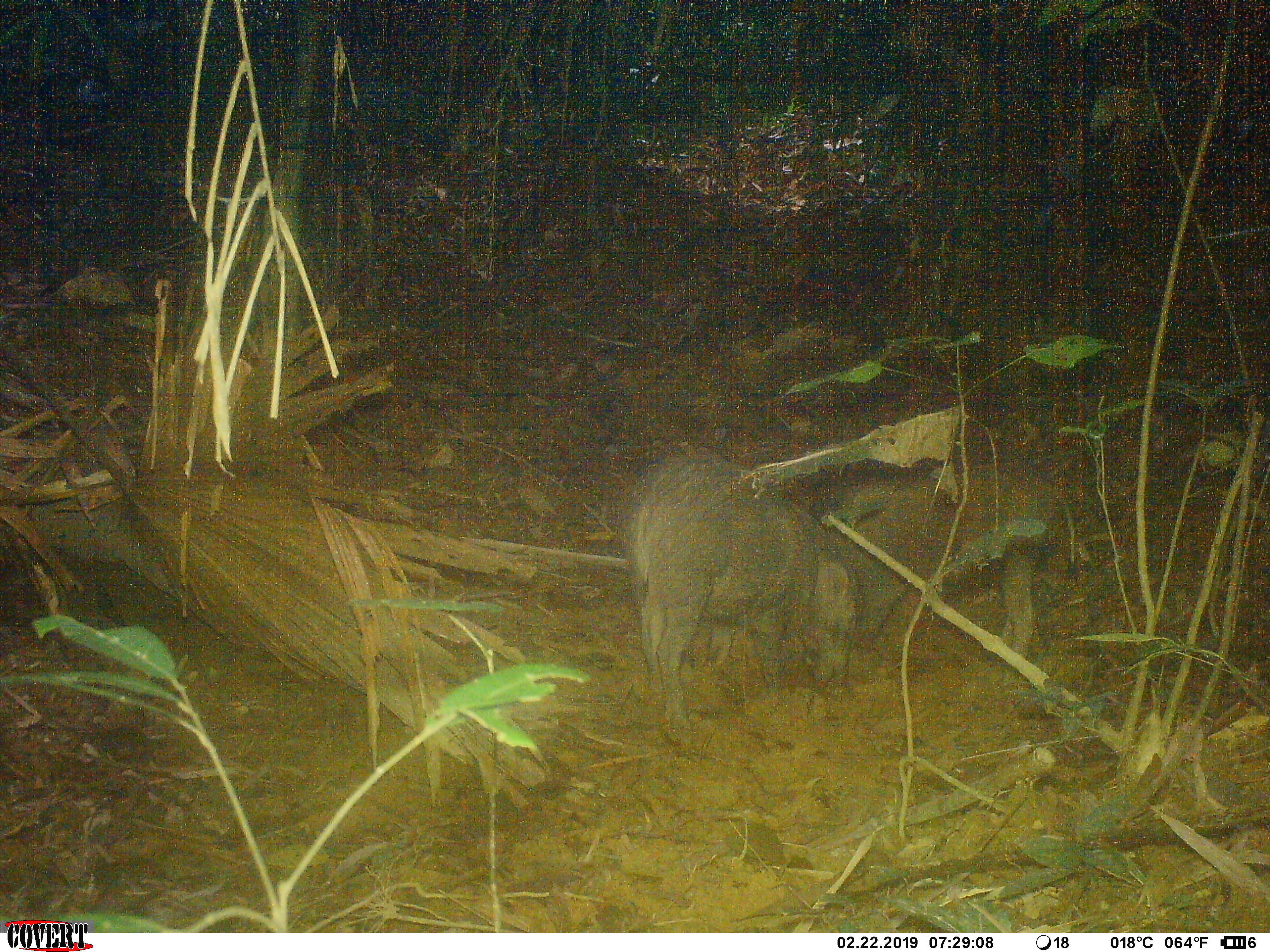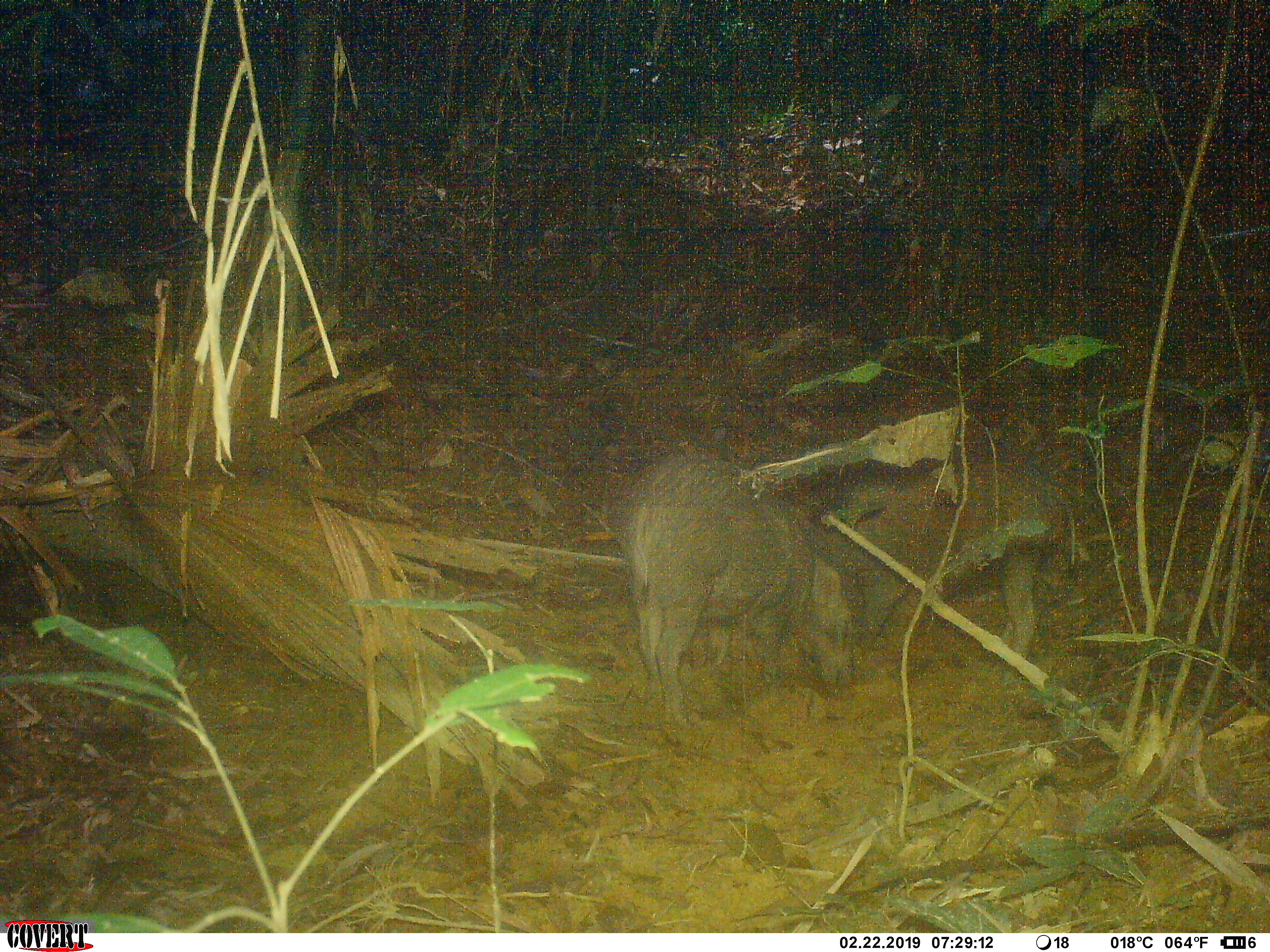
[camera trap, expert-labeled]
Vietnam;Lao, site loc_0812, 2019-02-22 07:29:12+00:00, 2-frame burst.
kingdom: Animalia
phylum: Chordata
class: Mammalia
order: Artiodactyla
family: Suidae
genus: Sus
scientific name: Sus scrofa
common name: eurasian wild pig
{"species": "eurasian wild pig (Sus scrofa)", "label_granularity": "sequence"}